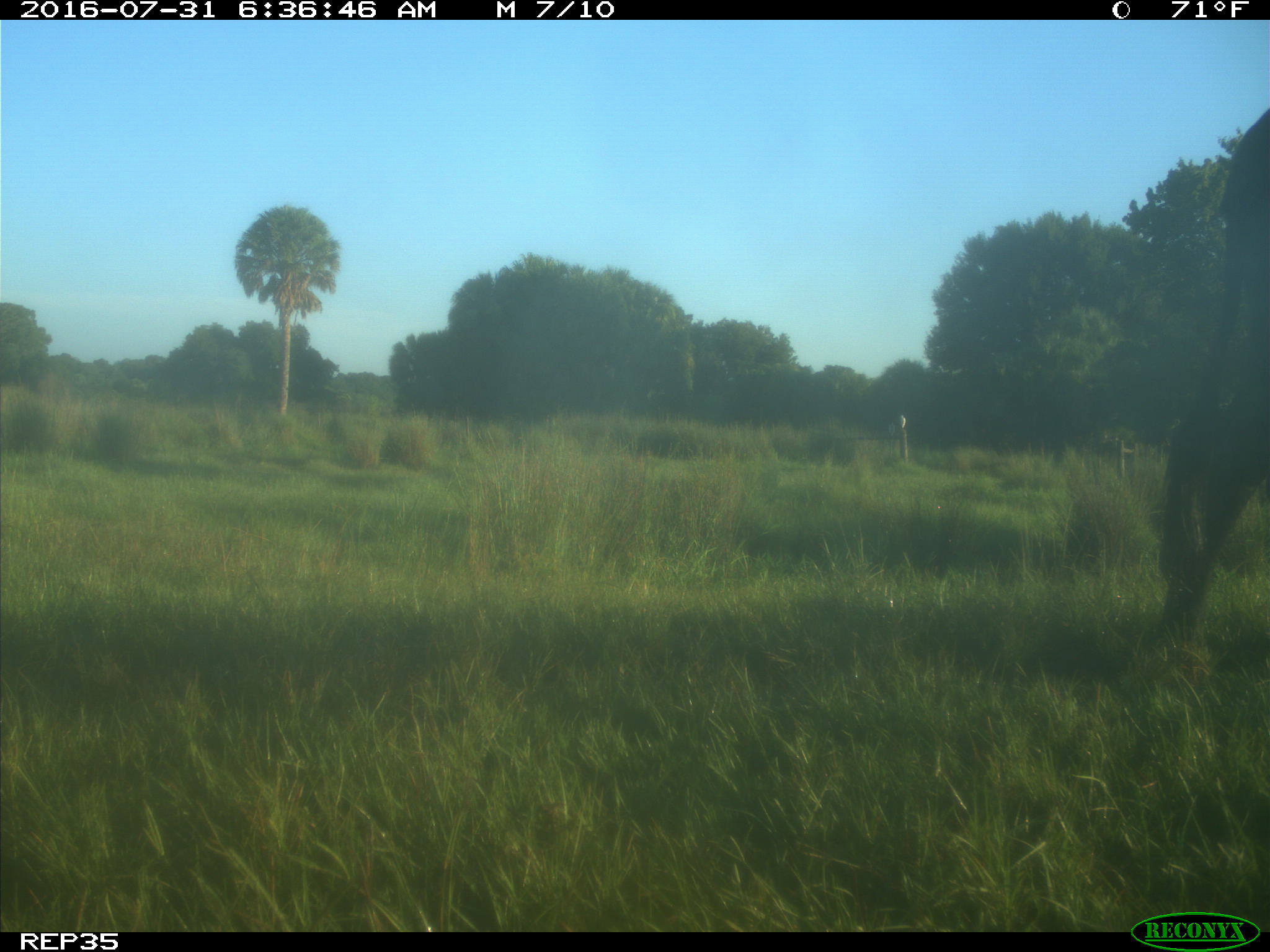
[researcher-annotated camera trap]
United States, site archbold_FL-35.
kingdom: Animalia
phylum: Chordata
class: Mammalia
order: Artiodactyla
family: Bovidae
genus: Bos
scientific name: Bos taurus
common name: domestic cow